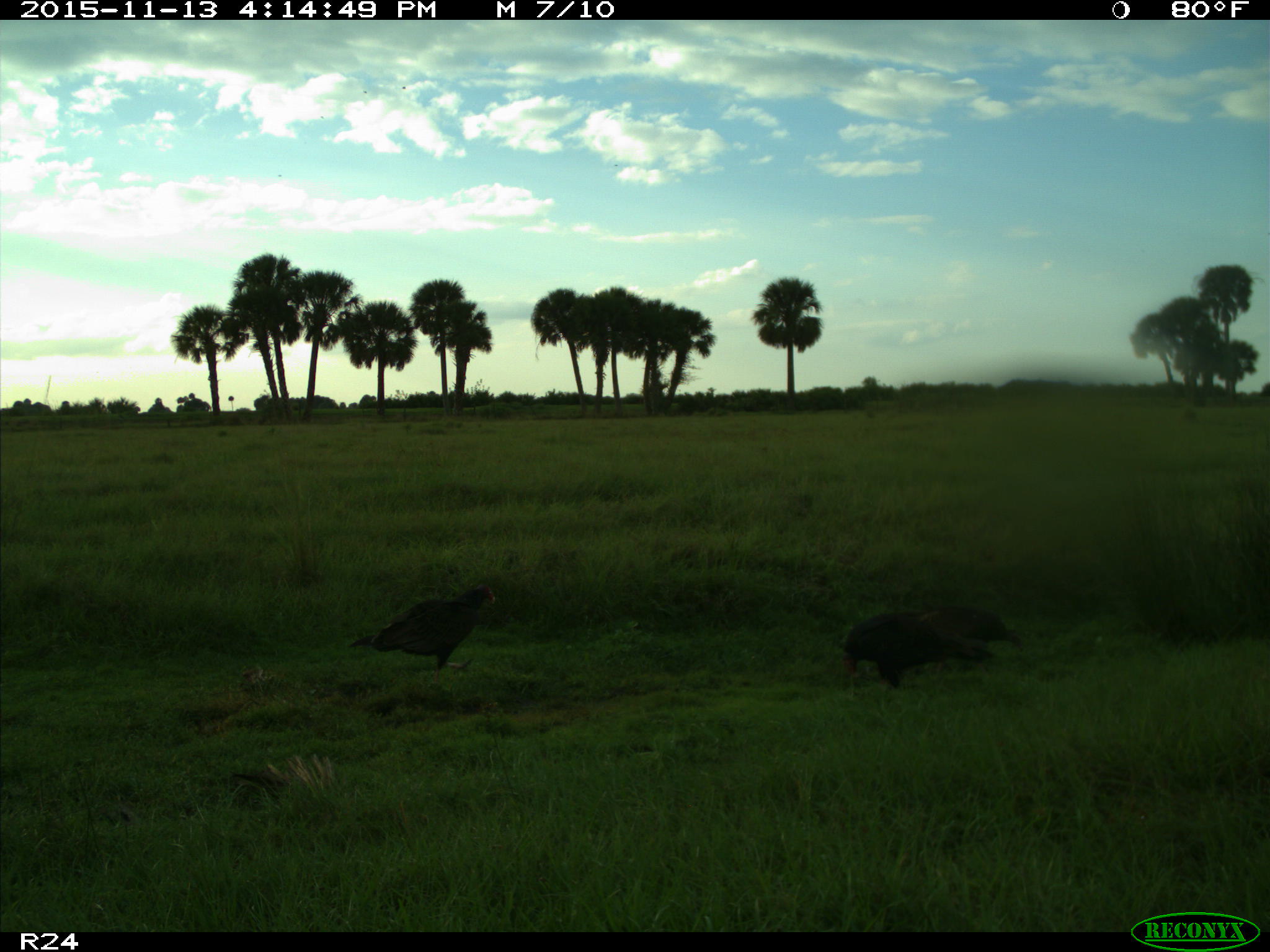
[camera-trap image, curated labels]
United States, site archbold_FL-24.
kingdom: Animalia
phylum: Chordata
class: Aves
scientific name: Aves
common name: birds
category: unidentified bird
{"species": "unidentified bird (birds) (Aves)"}